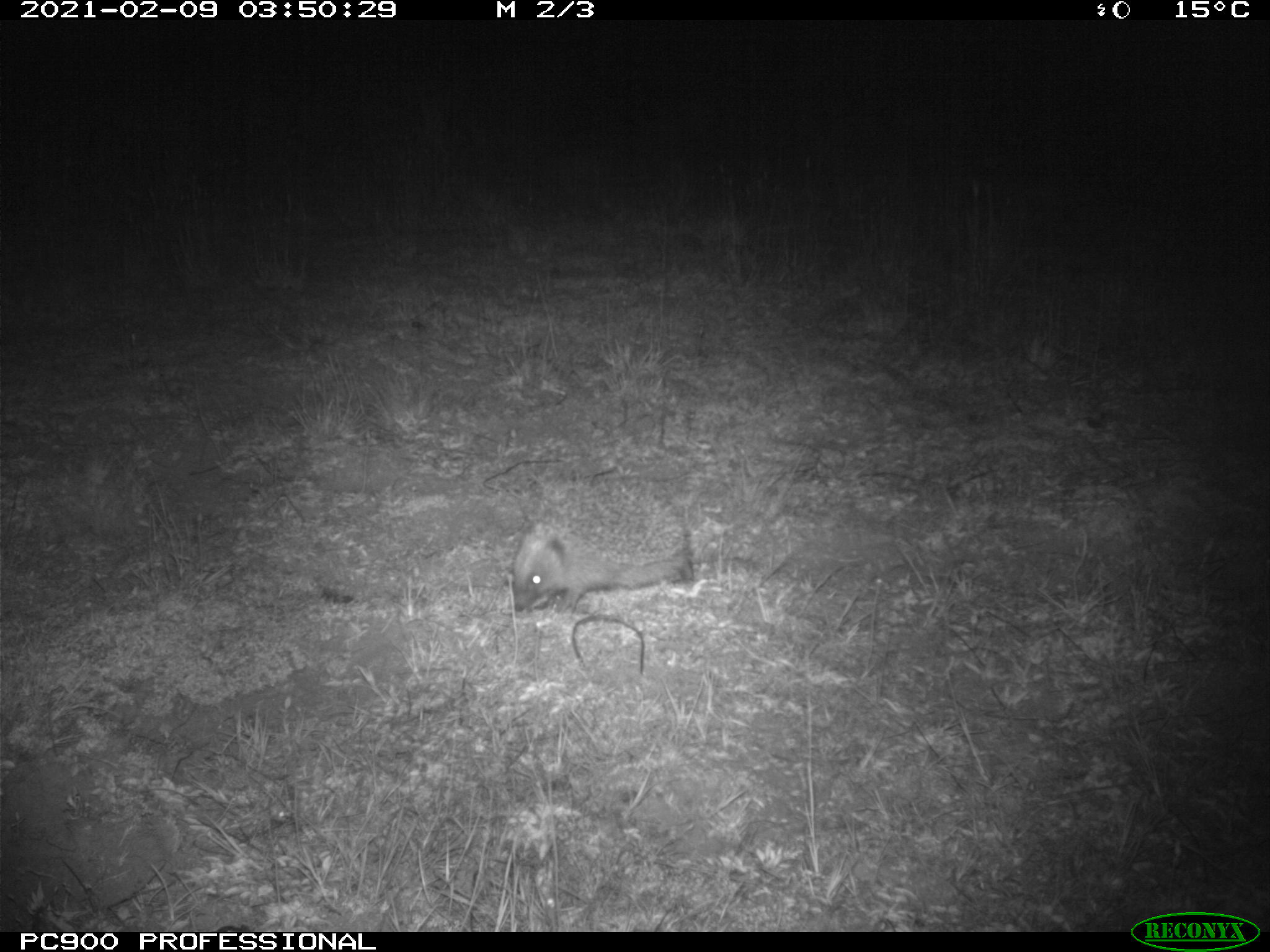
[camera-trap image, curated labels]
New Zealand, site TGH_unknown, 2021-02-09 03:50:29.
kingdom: Animalia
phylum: Chordata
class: Mammalia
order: Eulipotyphla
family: Erinaceidae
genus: Erinaceus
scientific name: Erinaceus europaeus europaeus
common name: european hedgehog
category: hedgehog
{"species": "hedgehog (european hedgehog) (Erinaceus europaeus europaeus)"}